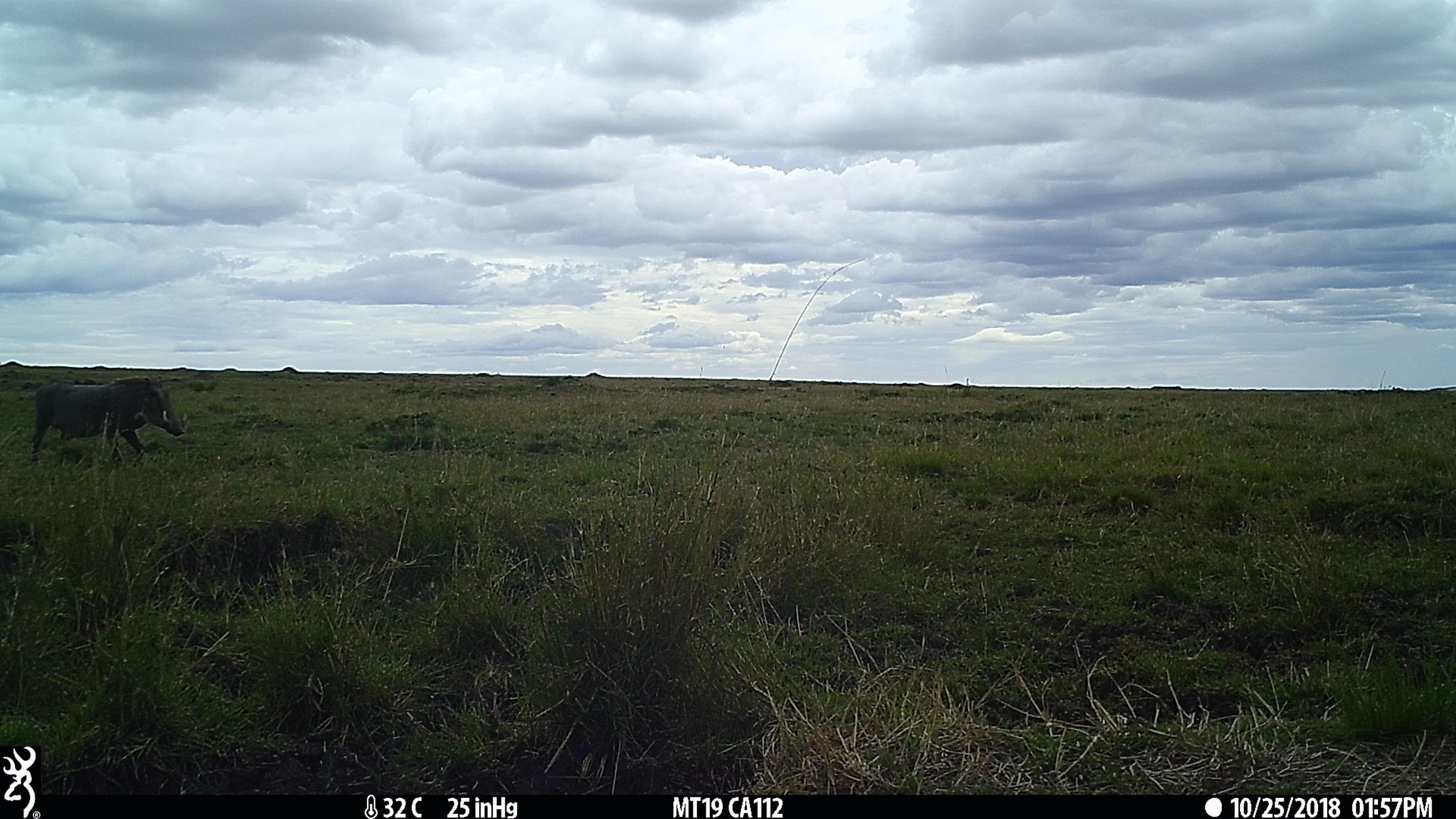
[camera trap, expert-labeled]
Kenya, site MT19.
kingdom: Animalia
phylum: Chordata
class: Mammalia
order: Artiodactyla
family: Suidae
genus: Phacochoerus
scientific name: Phacochoerus africanus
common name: common warthog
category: warthog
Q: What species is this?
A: Warthog (common warthog) (Phacochoerus africanus).